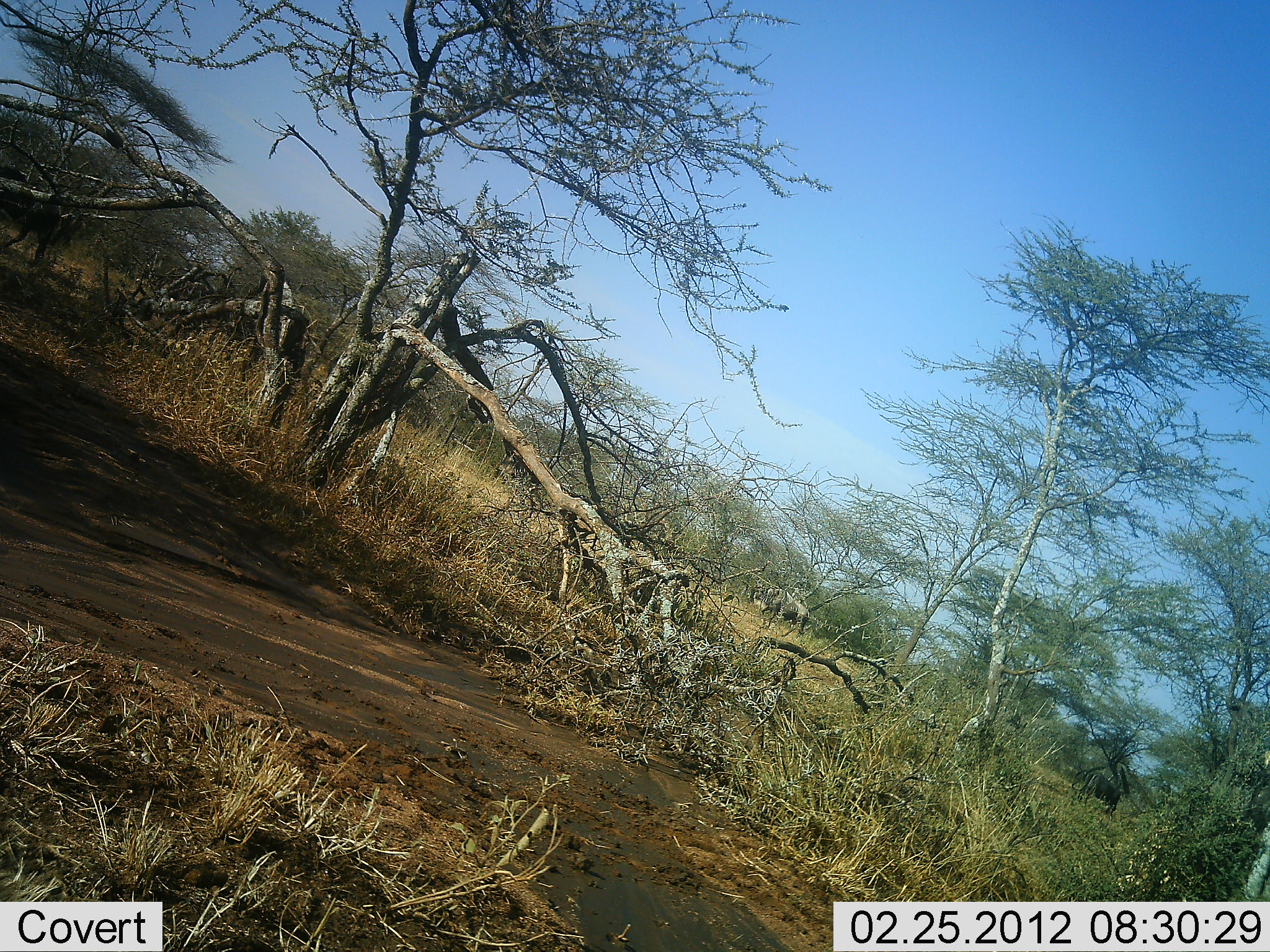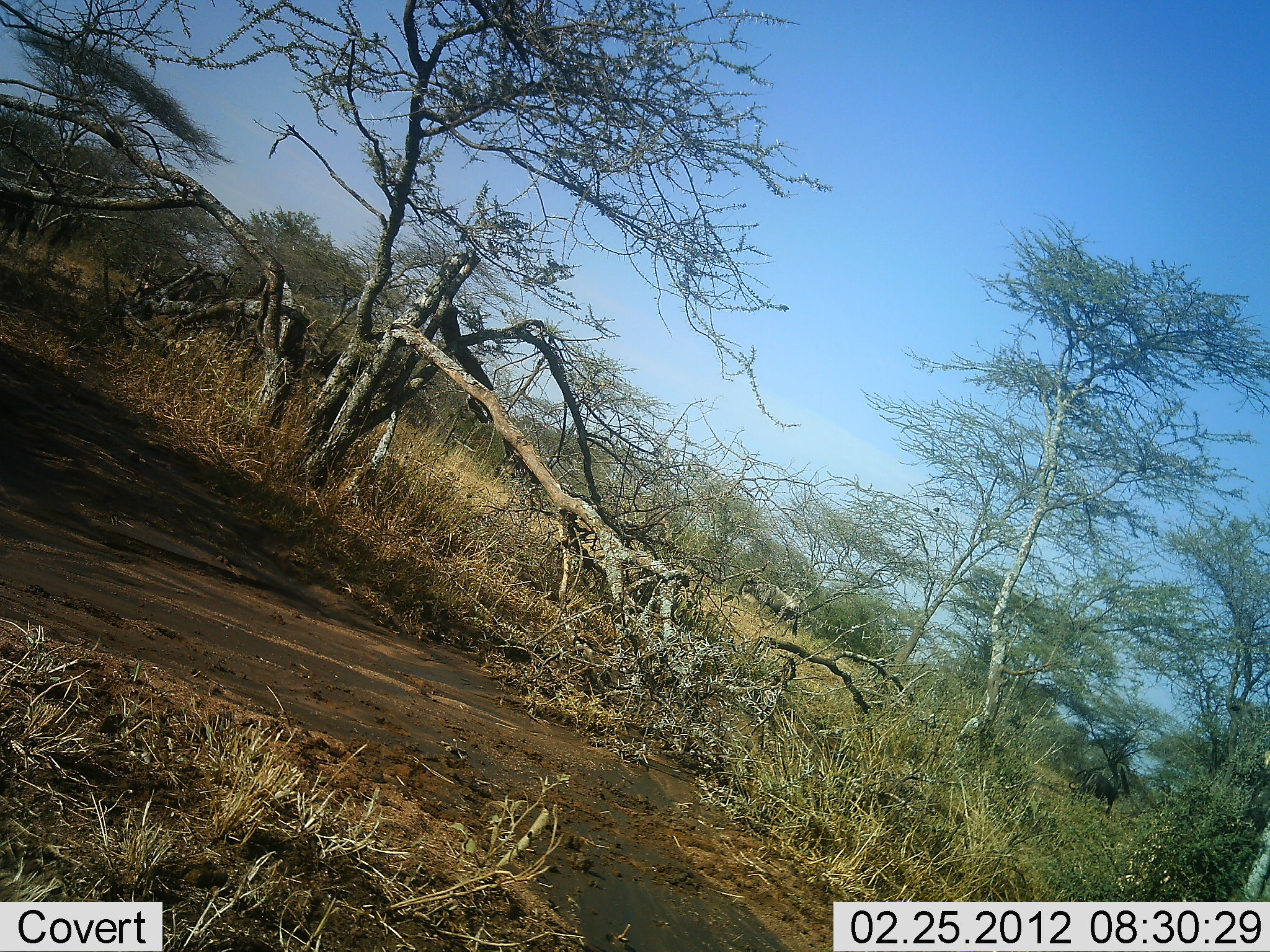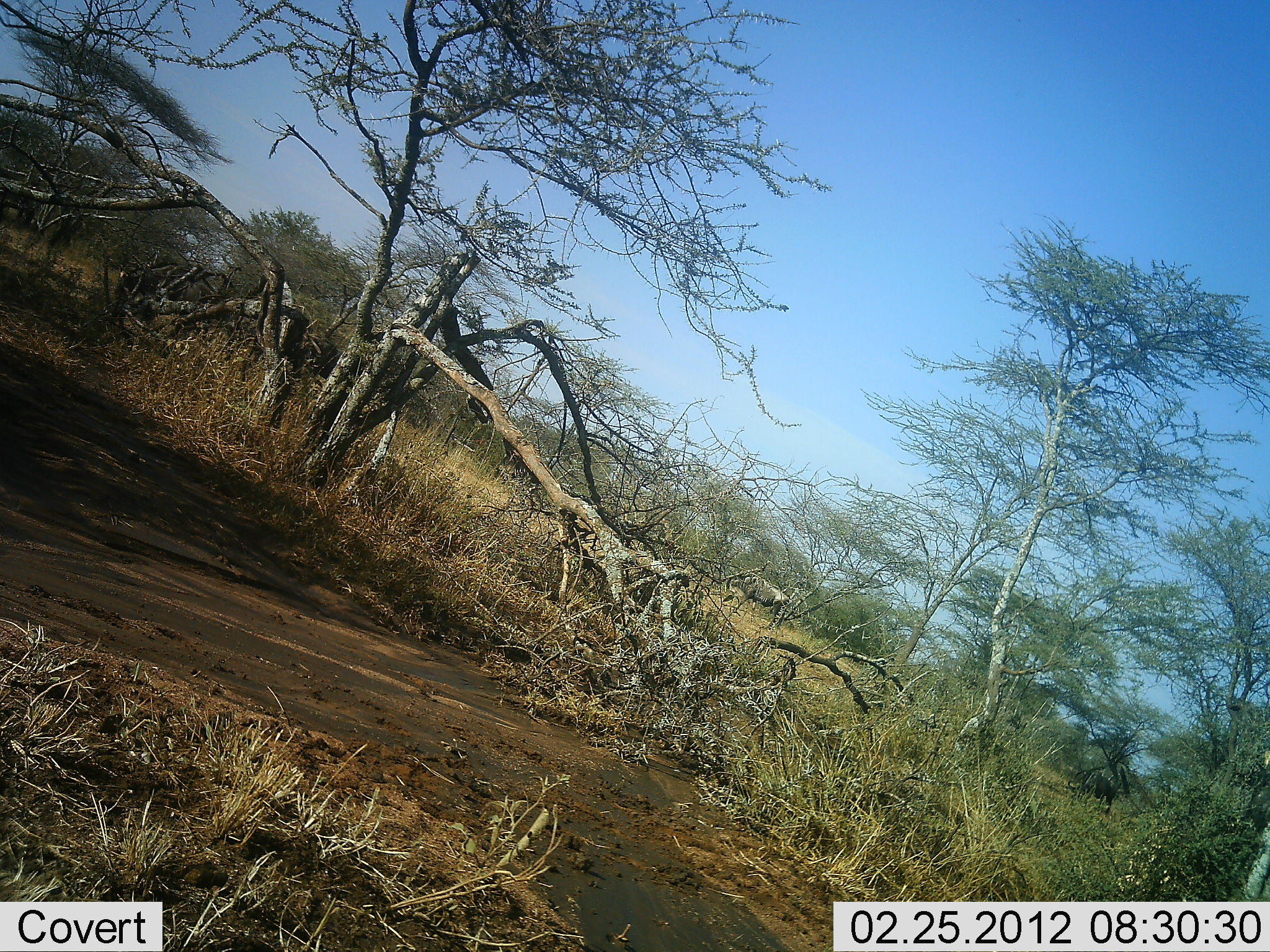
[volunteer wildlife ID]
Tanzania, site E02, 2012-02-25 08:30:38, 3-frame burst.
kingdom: Animalia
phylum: Chordata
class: Mammalia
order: Artiodactyla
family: Bovidae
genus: Connochaetes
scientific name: Connochaetes taurinus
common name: blue wildebeest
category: wildebeest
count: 5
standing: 17%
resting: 0%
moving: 96%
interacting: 0%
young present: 0%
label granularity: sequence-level